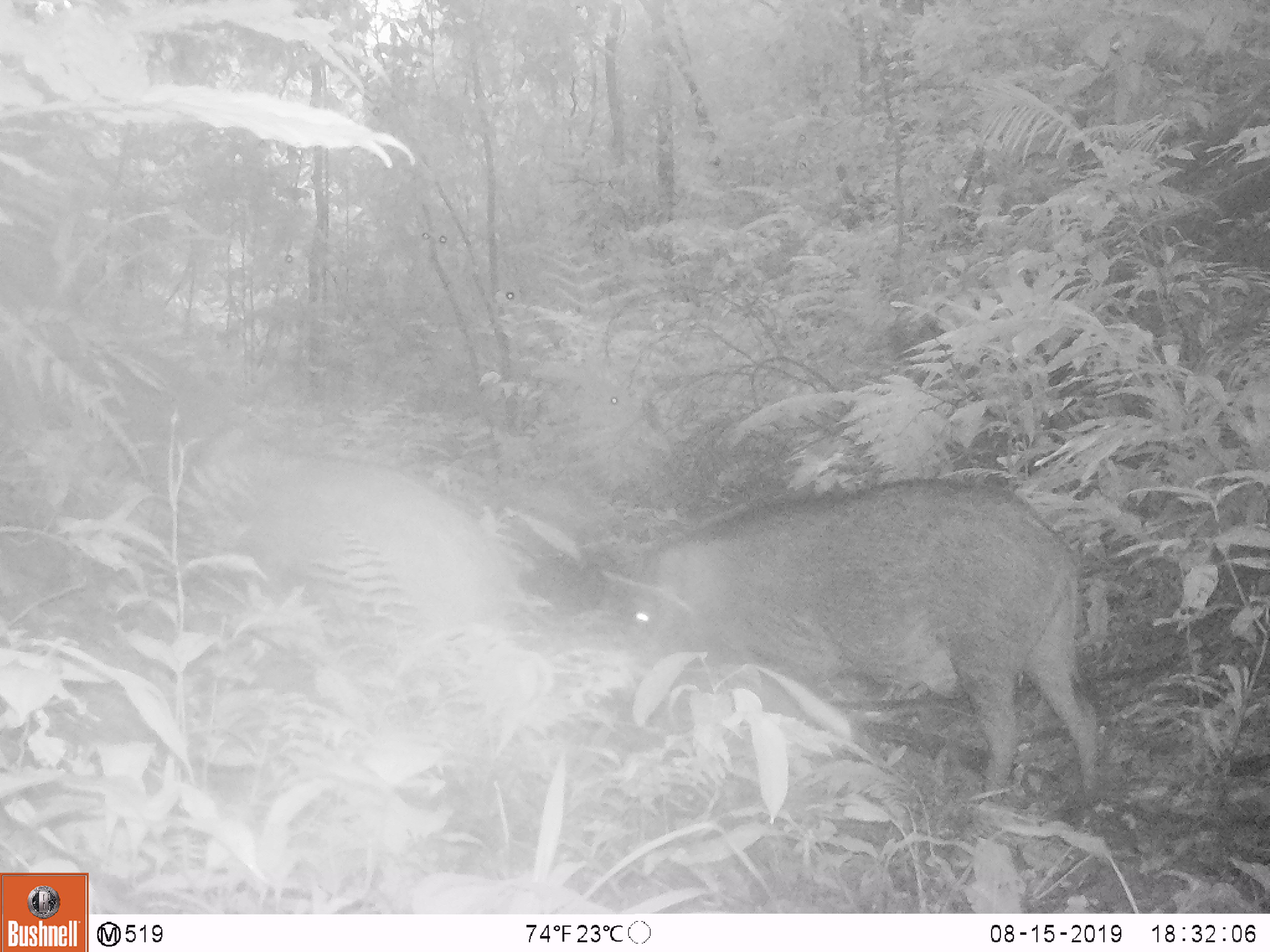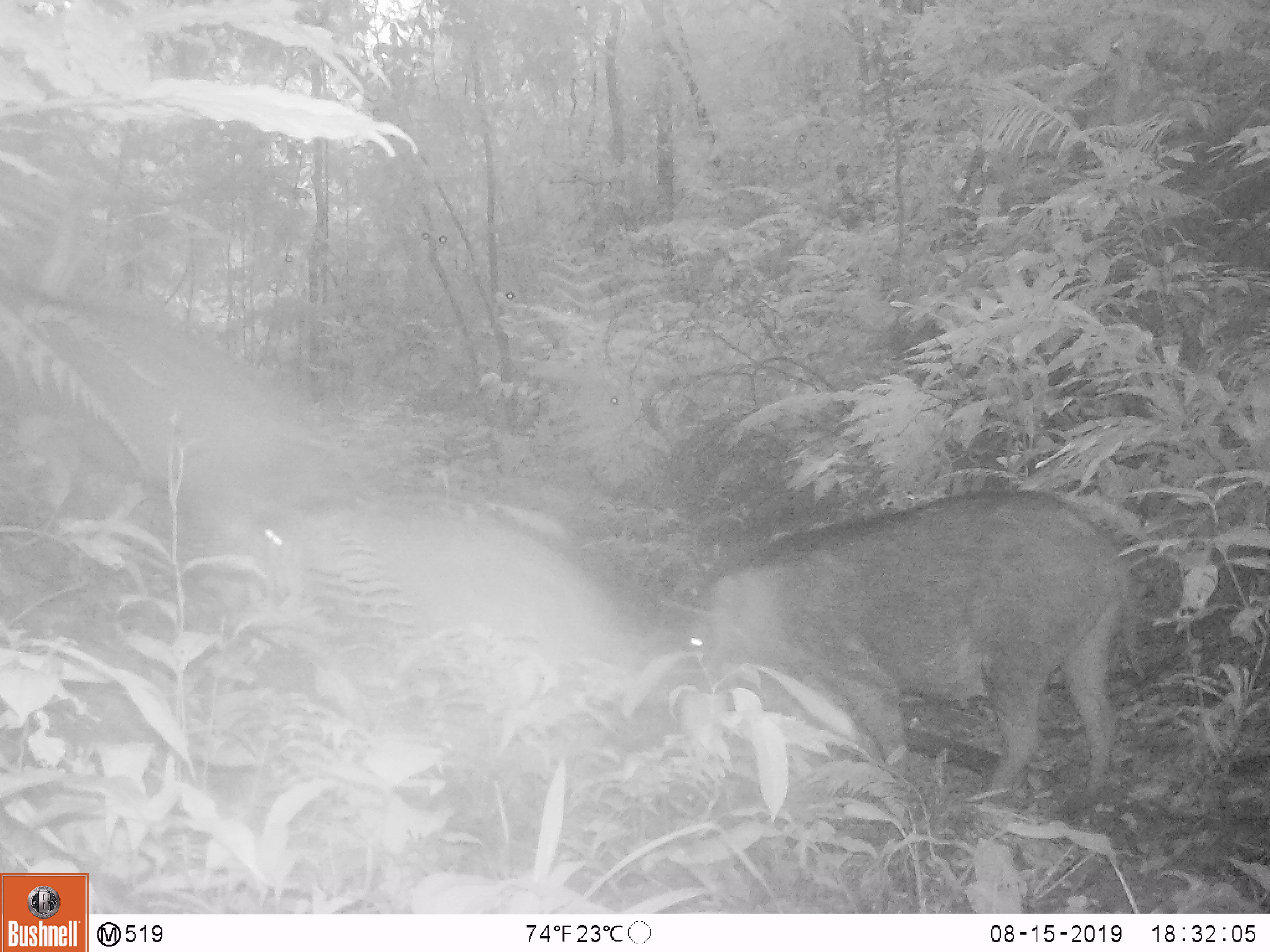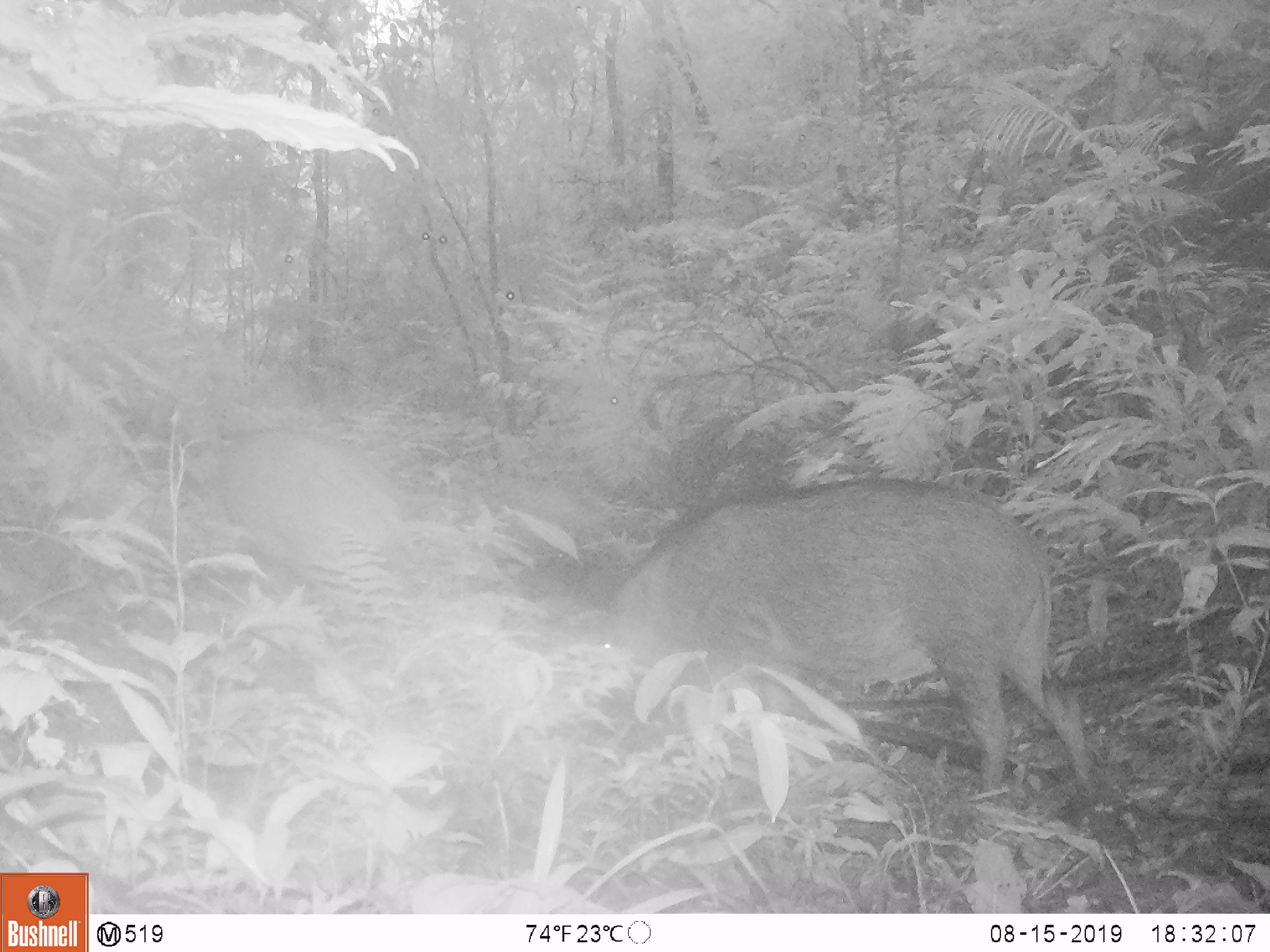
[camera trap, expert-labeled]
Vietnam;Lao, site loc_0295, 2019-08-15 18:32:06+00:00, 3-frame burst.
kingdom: Animalia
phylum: Chordata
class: Mammalia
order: Artiodactyla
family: Suidae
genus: Sus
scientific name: Sus scrofa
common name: eurasian wild pig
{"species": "eurasian wild pig (Sus scrofa)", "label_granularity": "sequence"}